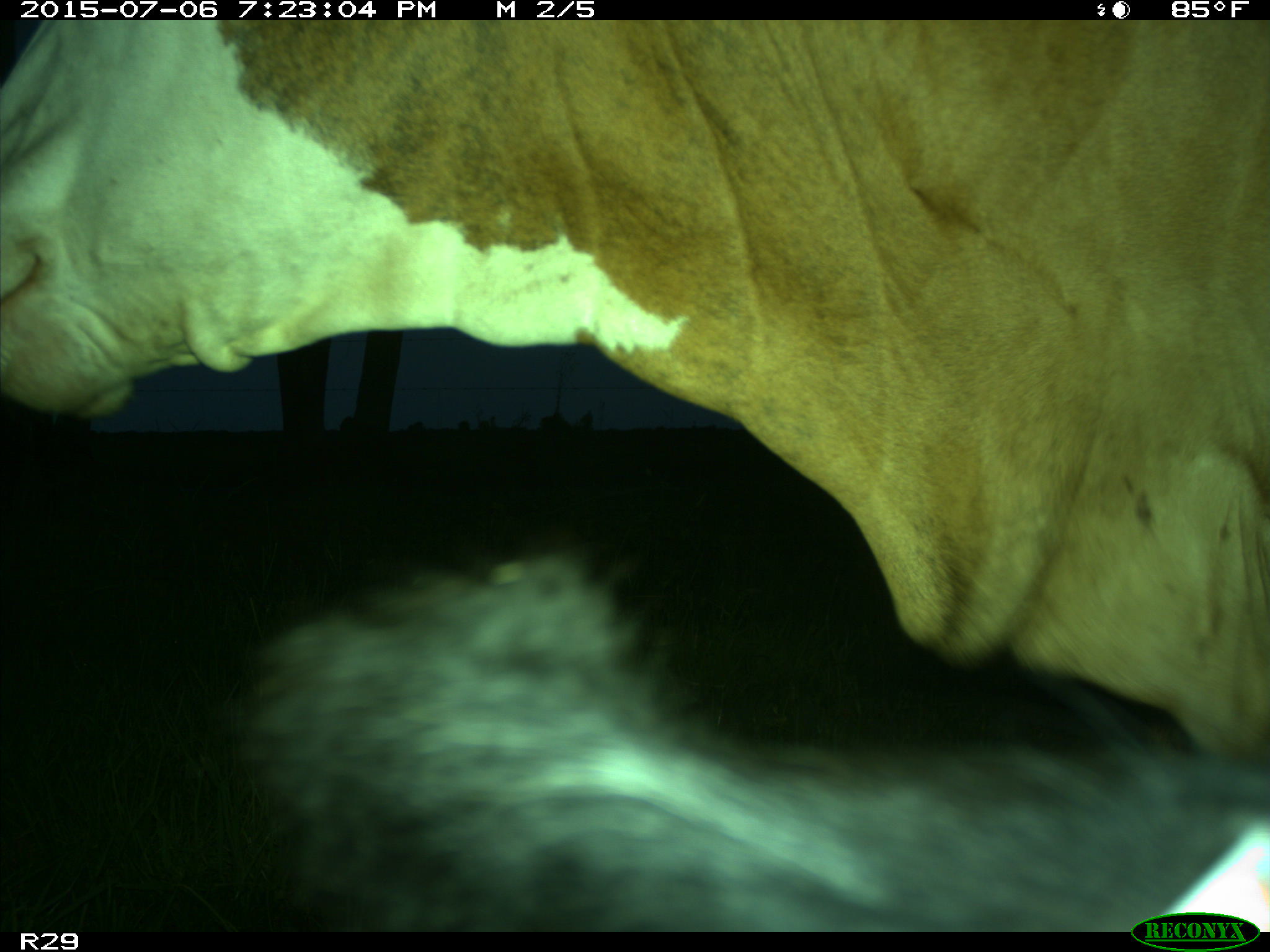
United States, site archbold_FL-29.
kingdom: Animalia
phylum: Chordata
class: Mammalia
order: Artiodactyla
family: Bovidae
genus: Bos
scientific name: Bos taurus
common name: domestic cow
Bos taurus (domestic cow).